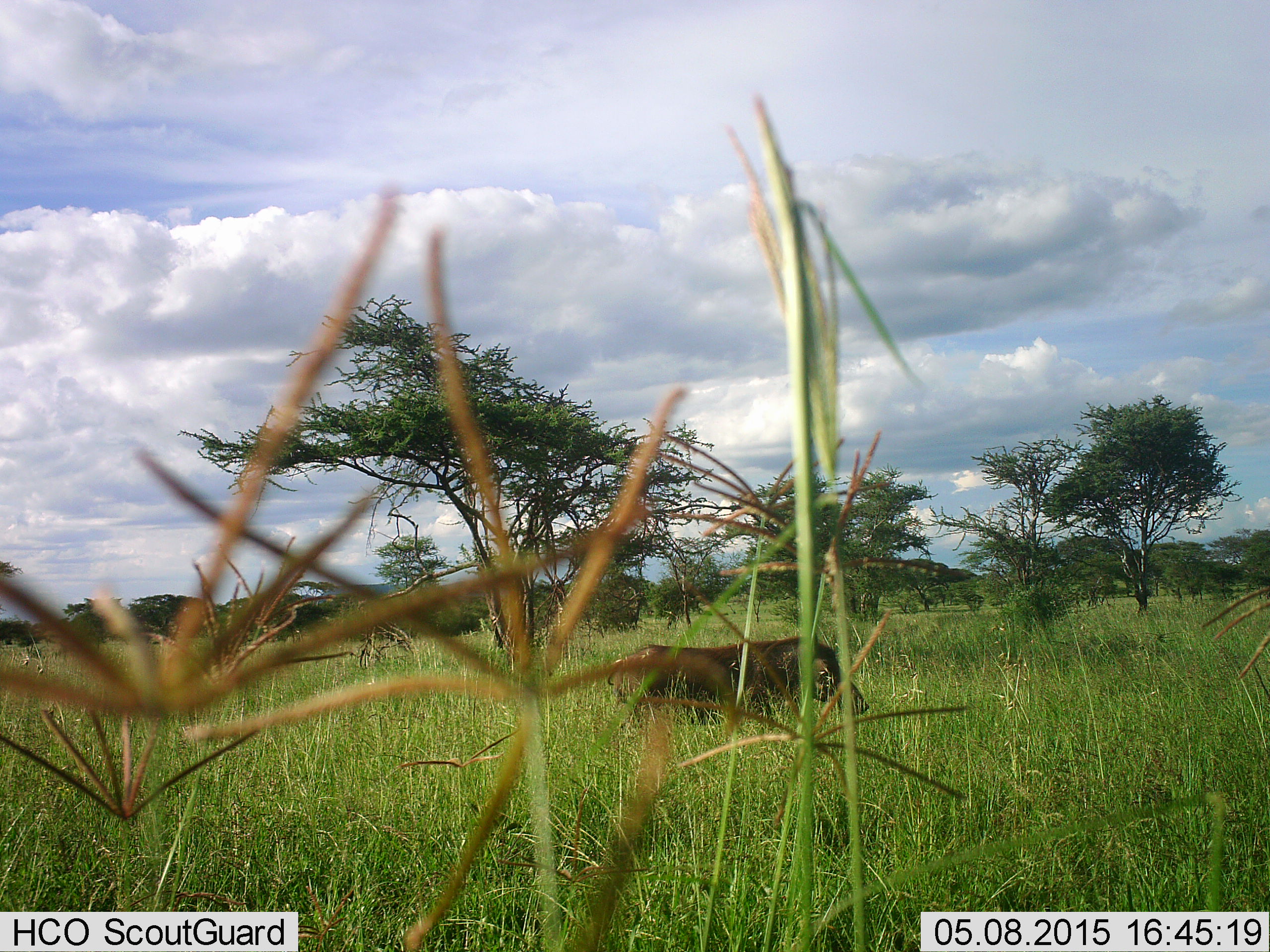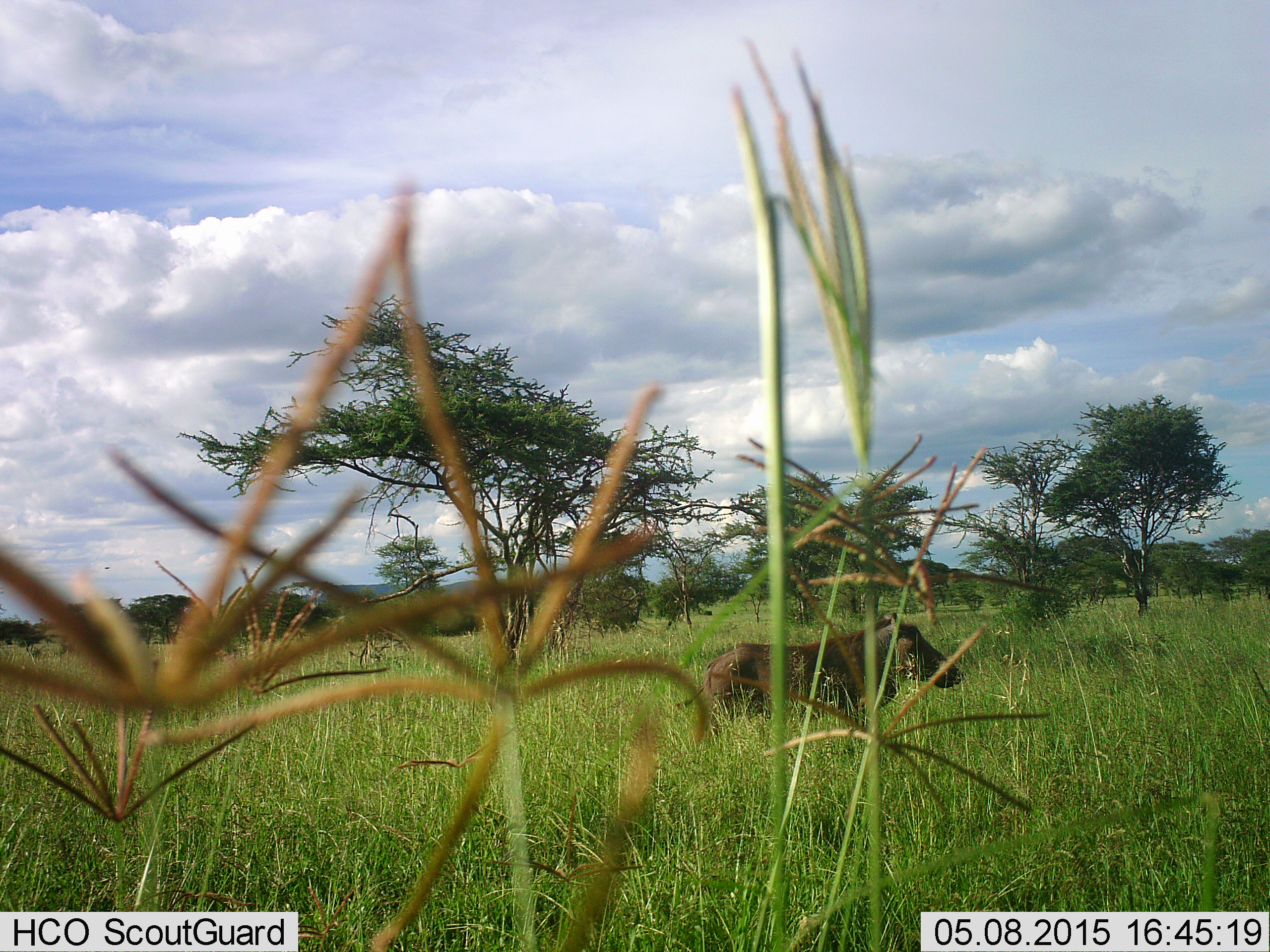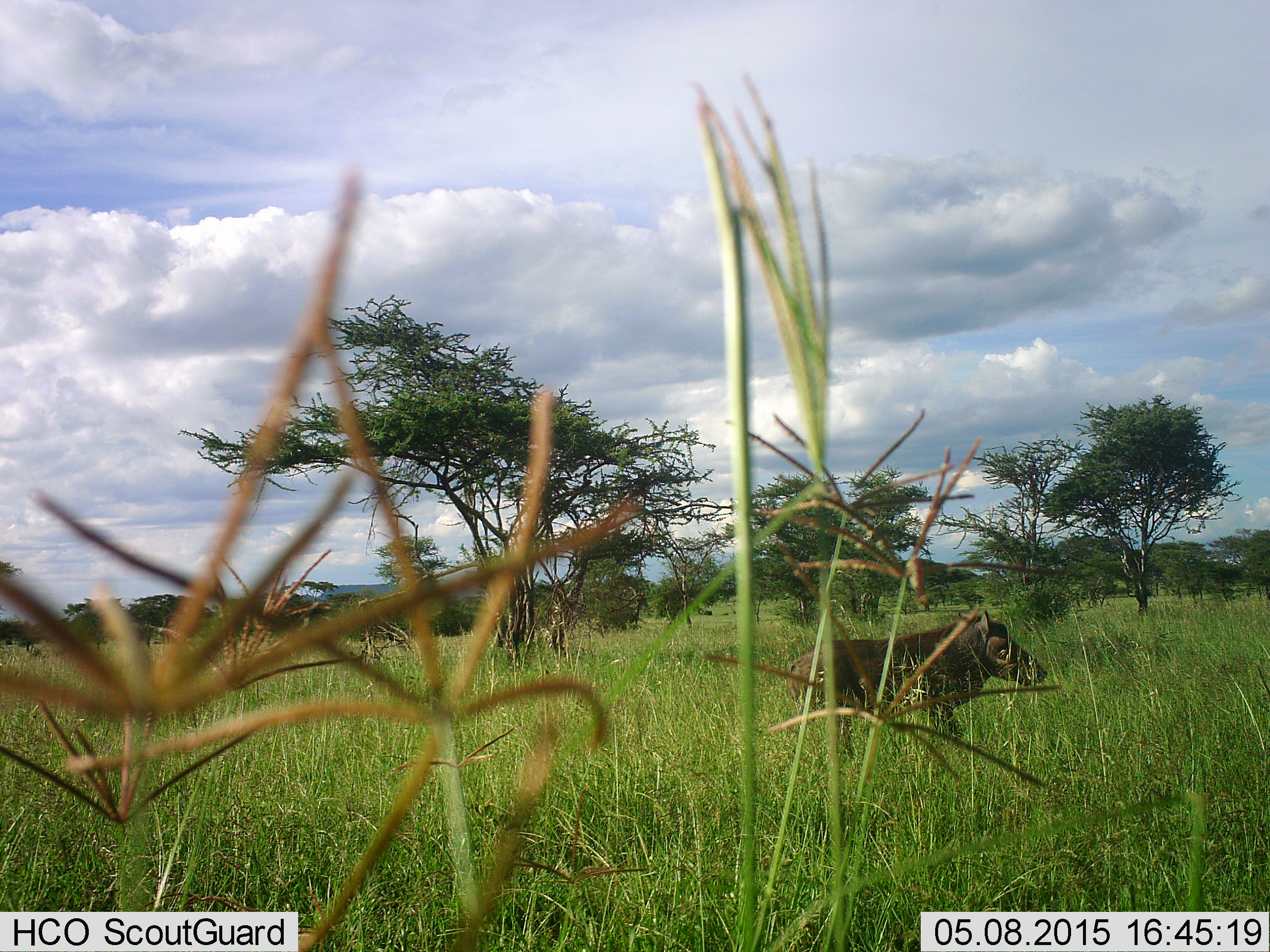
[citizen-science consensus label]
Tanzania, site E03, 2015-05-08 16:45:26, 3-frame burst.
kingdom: Animalia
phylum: Chordata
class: Mammalia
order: Artiodactyla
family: Suidae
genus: Phacochoerus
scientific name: Phacochoerus africanus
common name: warthog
Warthog (Phacochoerus africanus), count 1. Behavior (volunteer vote fractions): standing 30%, resting 10%, moving 60%, interacting 0%. Young present (vote fraction): 0%. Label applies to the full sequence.